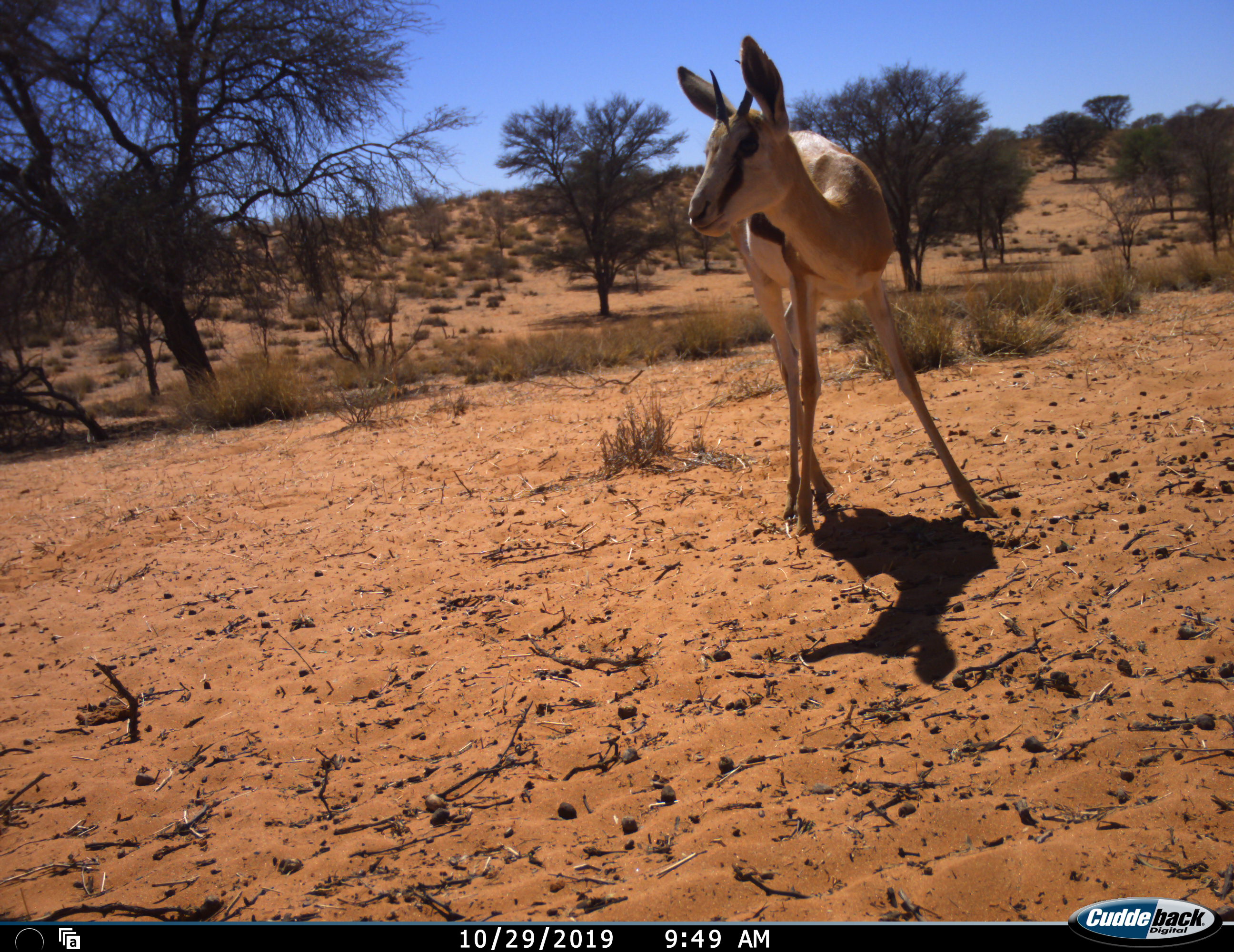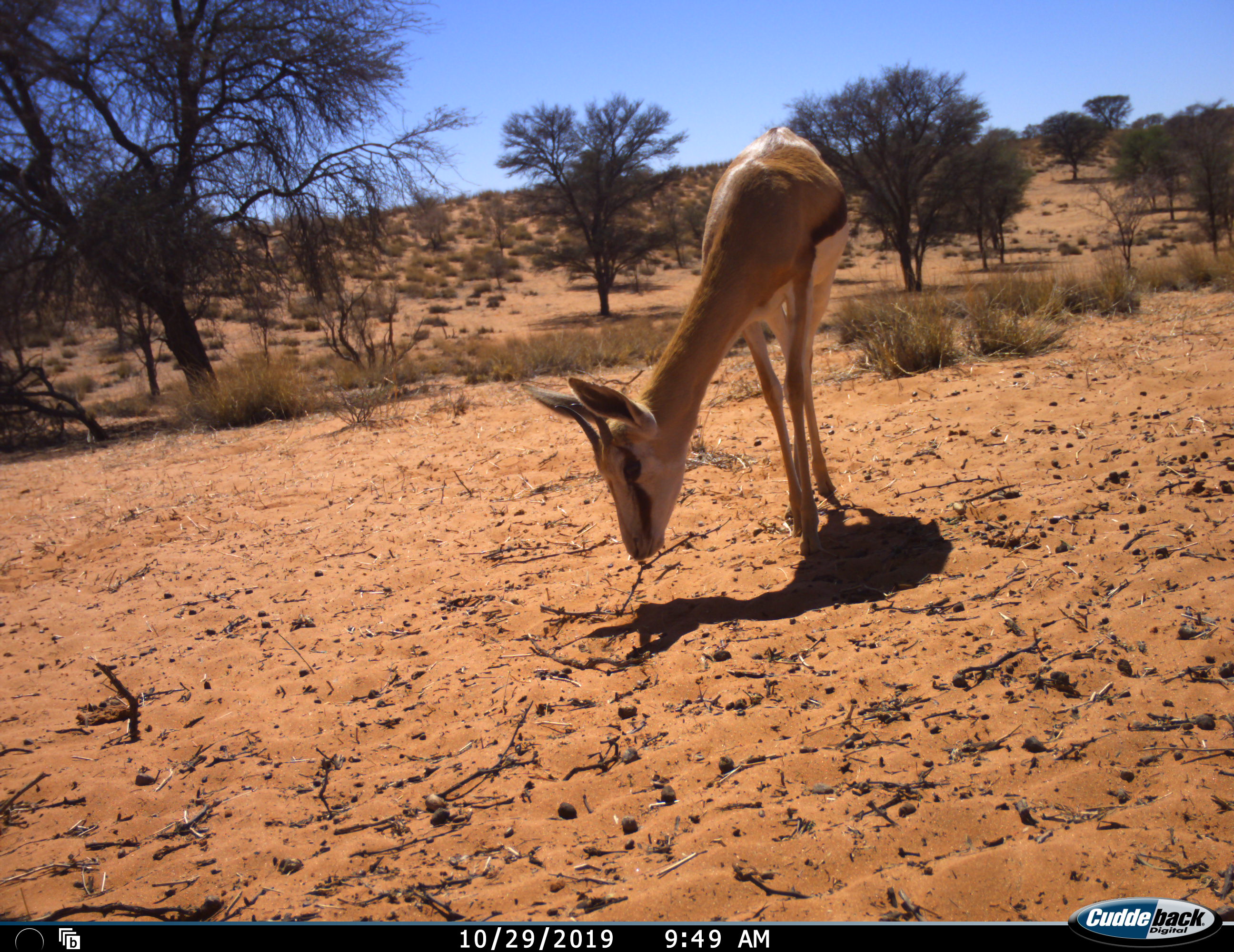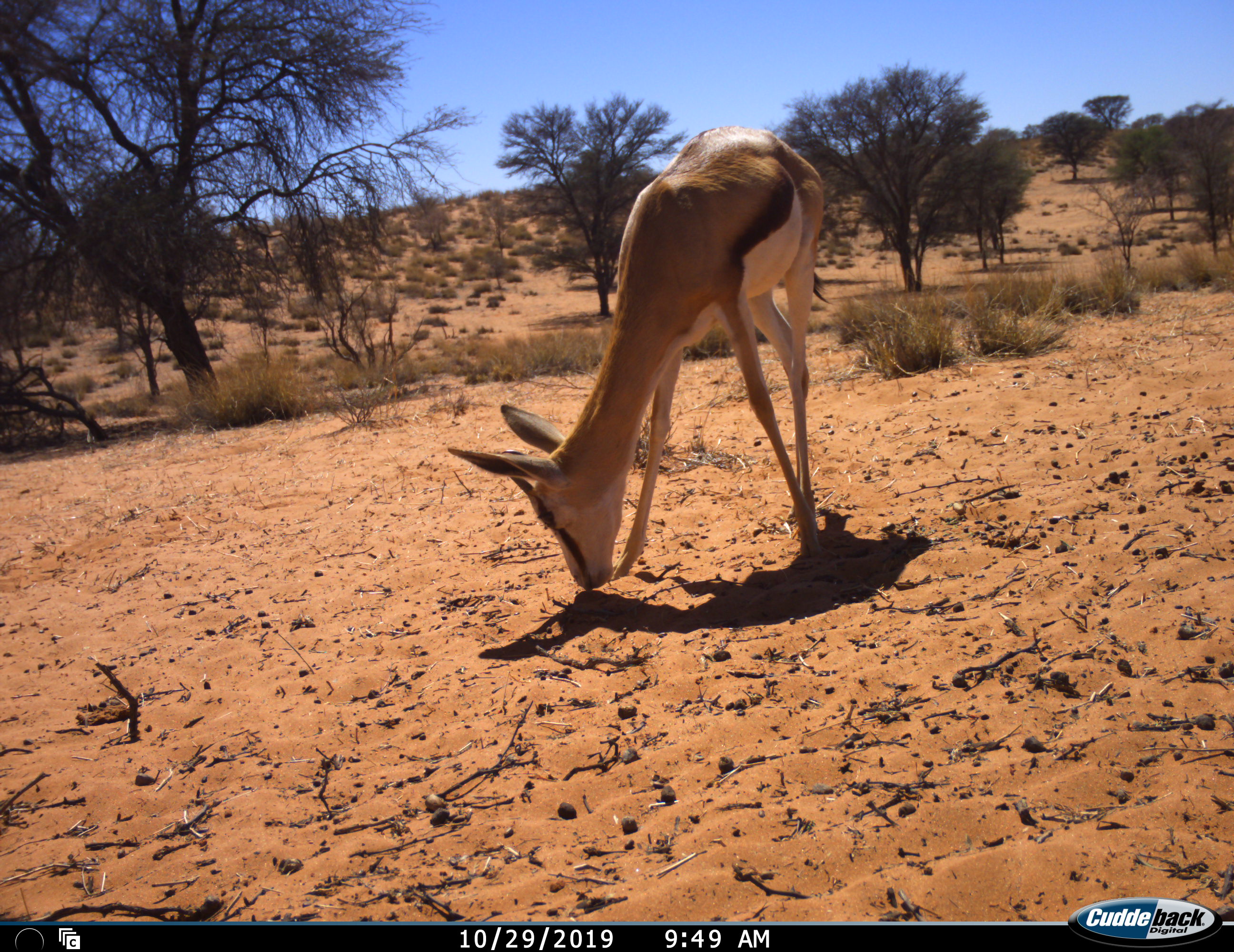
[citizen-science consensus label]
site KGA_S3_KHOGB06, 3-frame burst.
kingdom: Animalia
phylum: Chordata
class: Mammalia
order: Artiodactyla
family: Bovidae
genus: Antidorcas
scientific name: Antidorcas marsupialis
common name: springbok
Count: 1.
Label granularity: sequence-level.